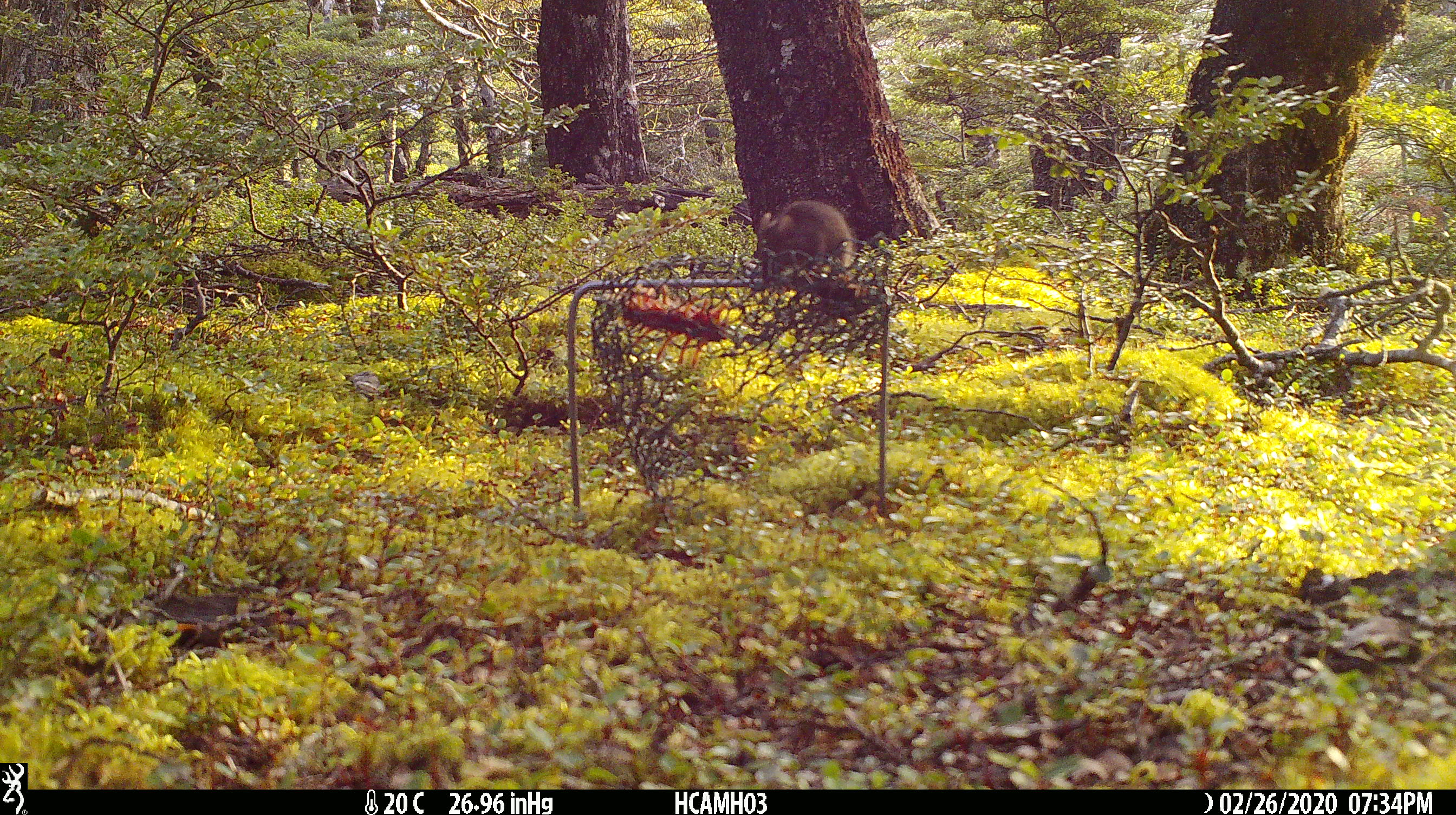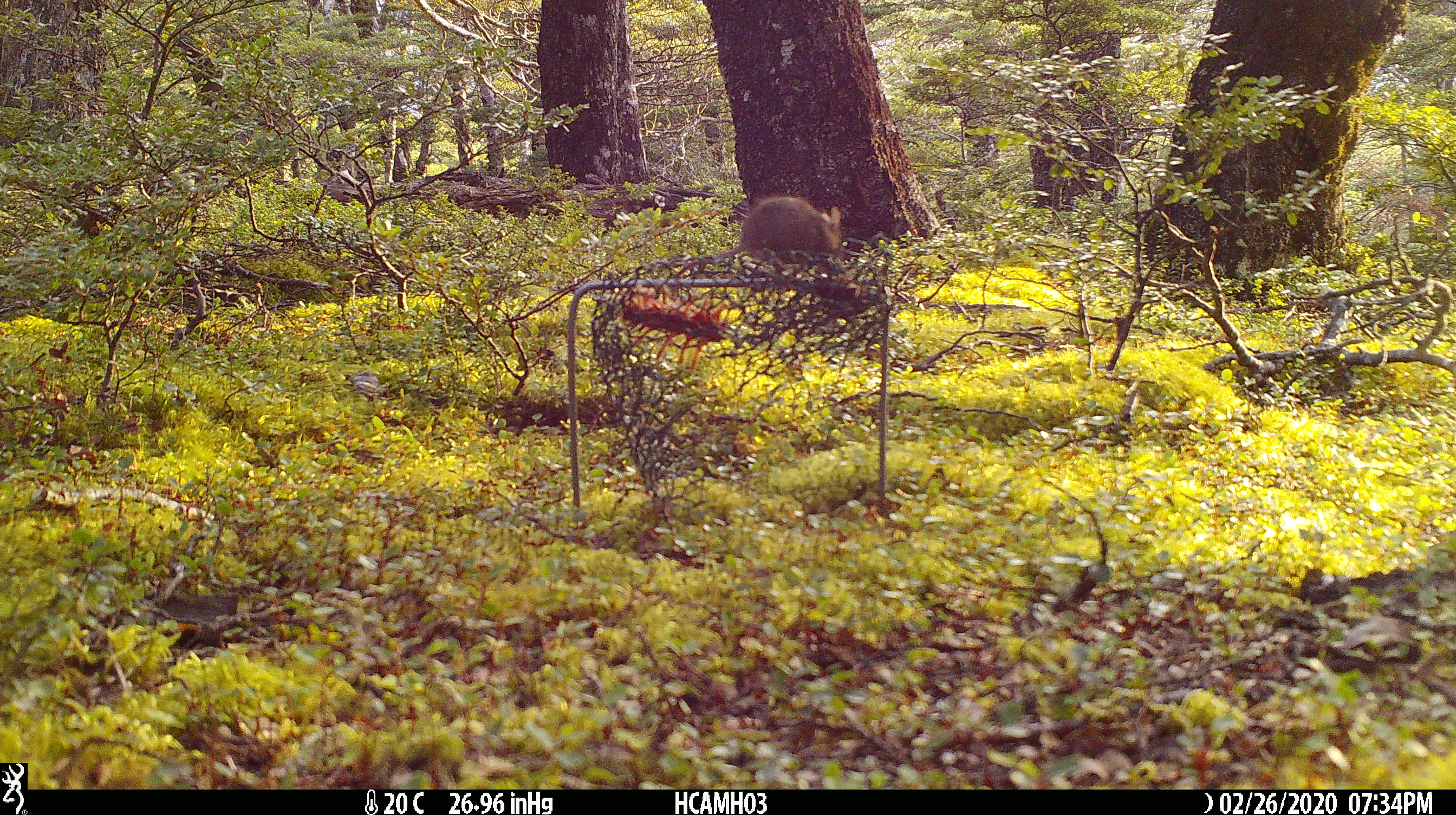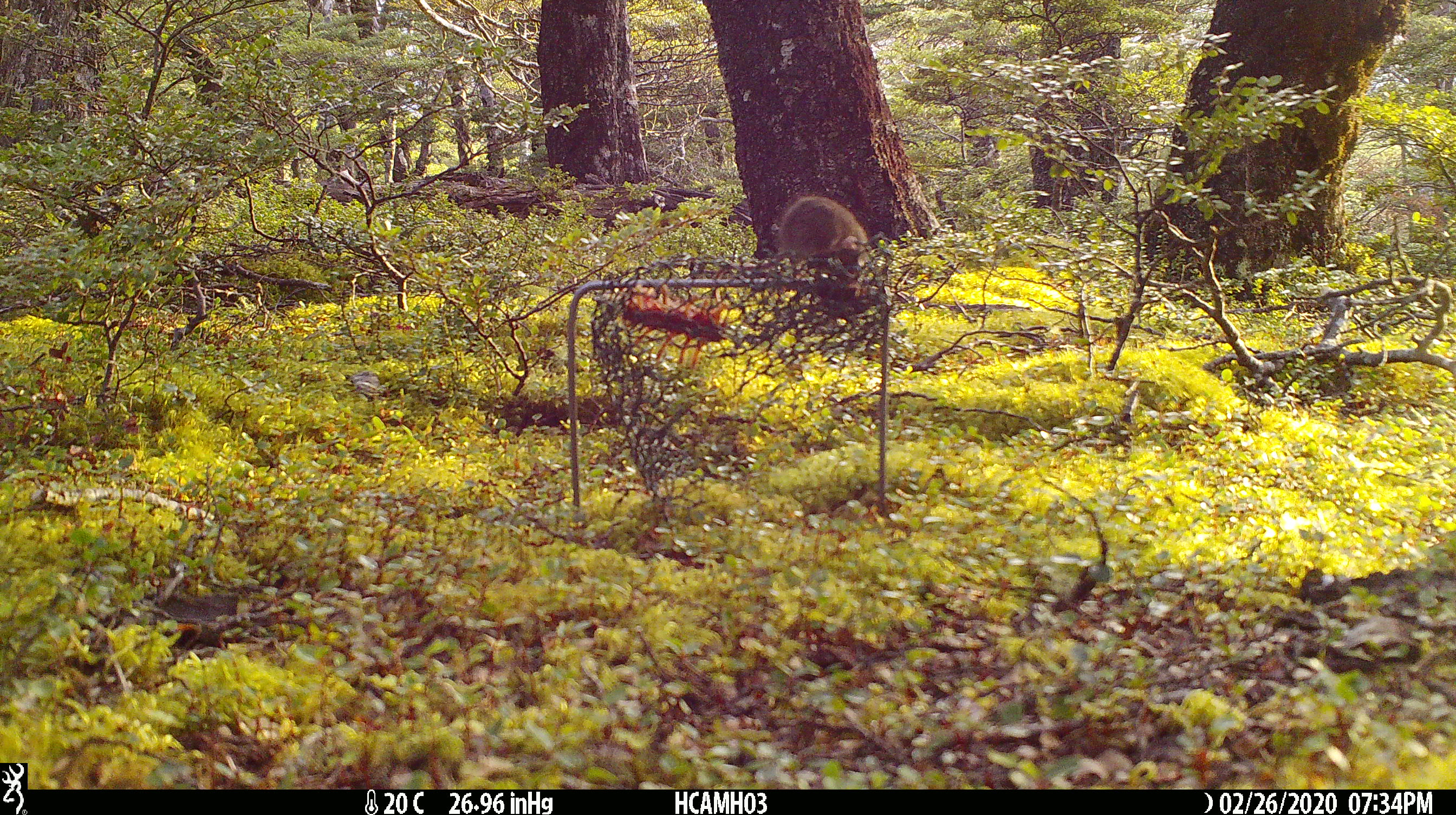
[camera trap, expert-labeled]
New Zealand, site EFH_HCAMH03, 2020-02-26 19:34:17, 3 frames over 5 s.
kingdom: Animalia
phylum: Chordata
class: Mammalia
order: Rodentia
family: Muridae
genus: Mus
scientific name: Mus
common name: mouse